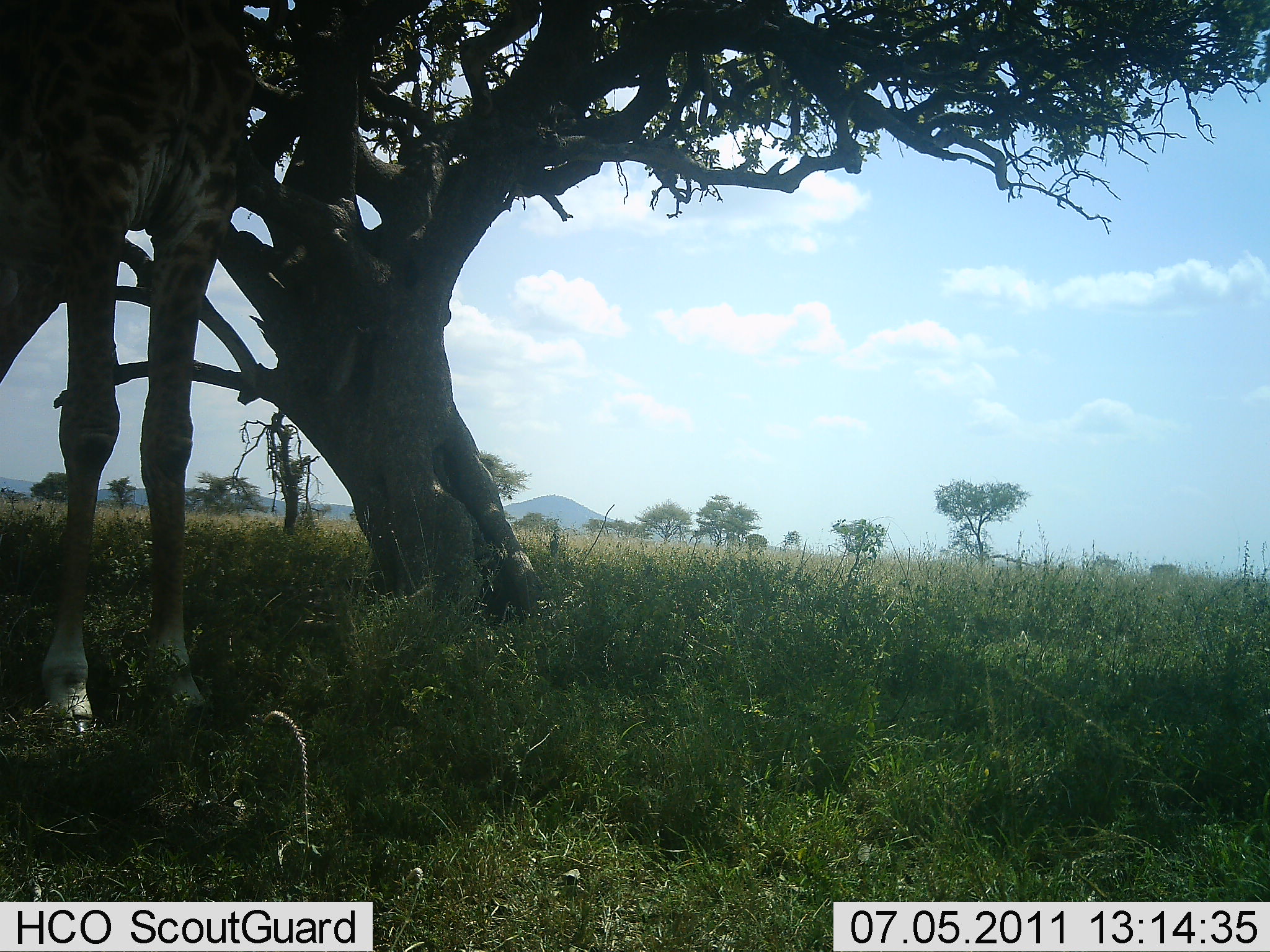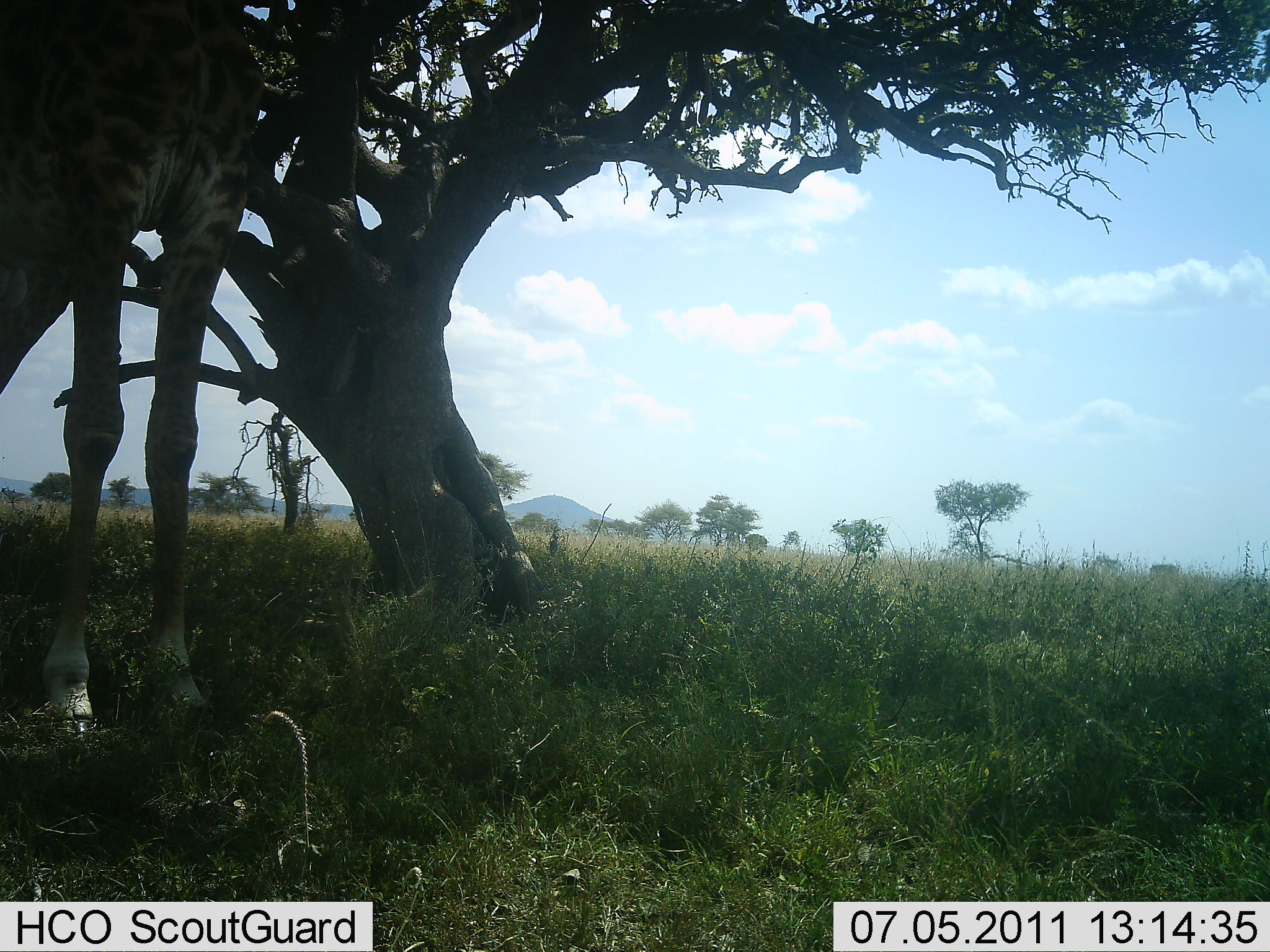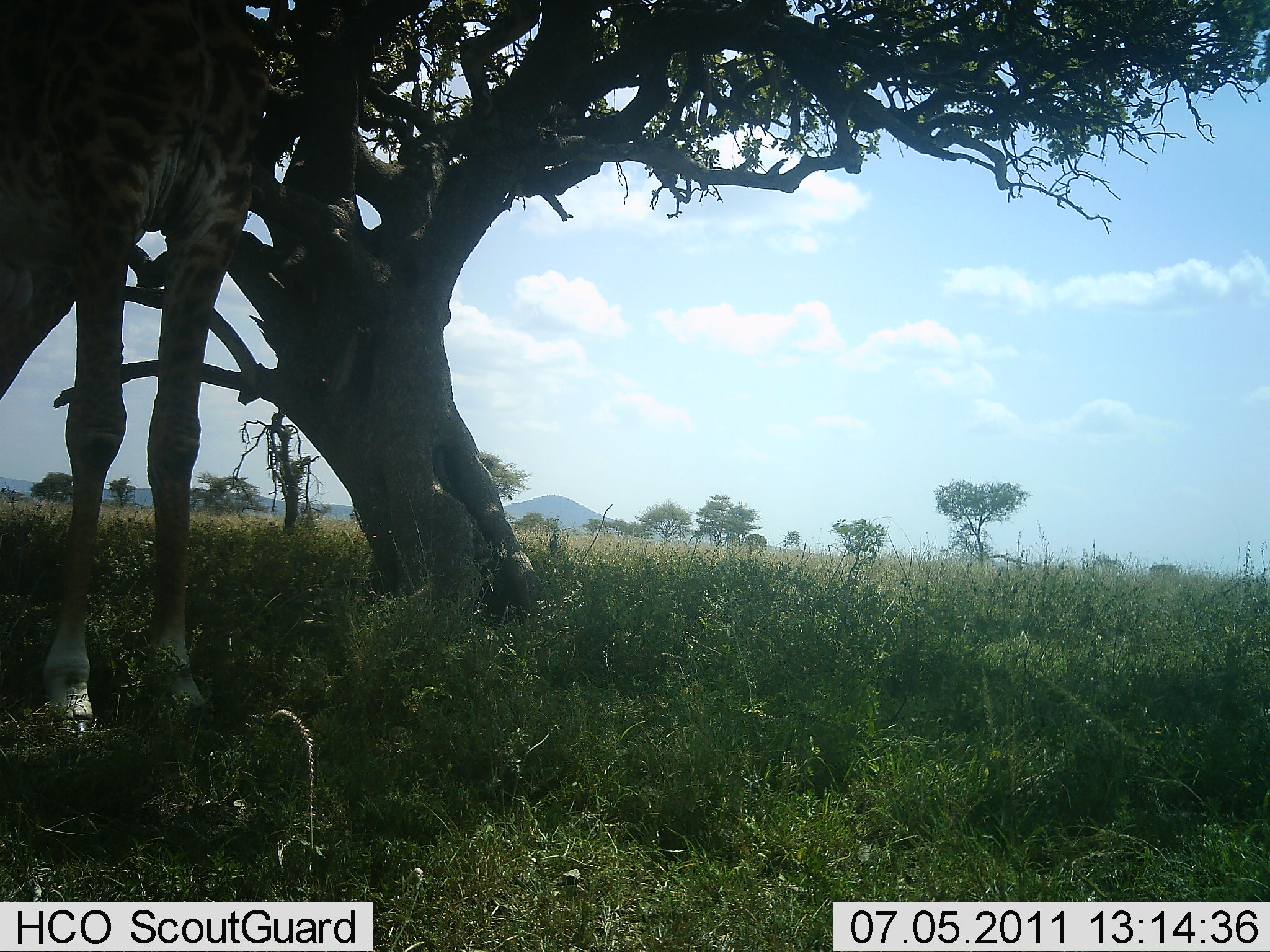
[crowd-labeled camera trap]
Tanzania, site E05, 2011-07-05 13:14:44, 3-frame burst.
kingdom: Animalia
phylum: Chordata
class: Mammalia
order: Artiodactyla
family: Giraffidae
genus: Giraffa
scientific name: Giraffa camelopardalis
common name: giraffe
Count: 1.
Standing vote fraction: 90%.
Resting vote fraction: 0%.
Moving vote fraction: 0%.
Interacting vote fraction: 0%.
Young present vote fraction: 0%.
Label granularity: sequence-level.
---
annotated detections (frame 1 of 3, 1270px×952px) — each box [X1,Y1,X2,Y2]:
animal: [1,0,258,753]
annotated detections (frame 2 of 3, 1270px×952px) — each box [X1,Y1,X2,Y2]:
animal: [0,1,267,752]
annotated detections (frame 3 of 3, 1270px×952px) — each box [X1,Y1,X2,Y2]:
animal: [0,1,270,750]